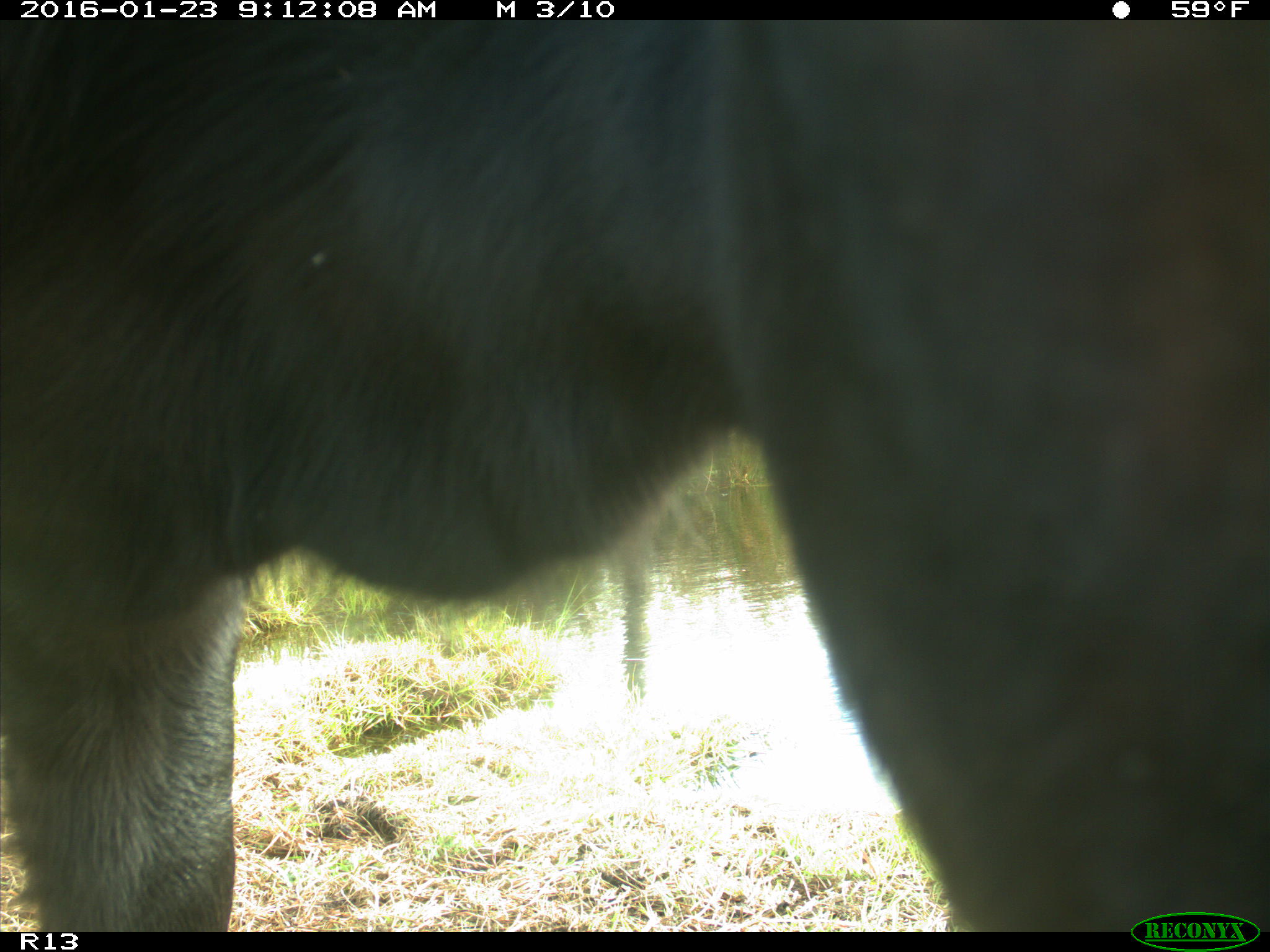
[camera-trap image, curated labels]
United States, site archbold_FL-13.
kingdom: Animalia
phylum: Chordata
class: Mammalia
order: Artiodactyla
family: Bovidae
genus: Bos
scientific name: Bos taurus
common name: domestic cow